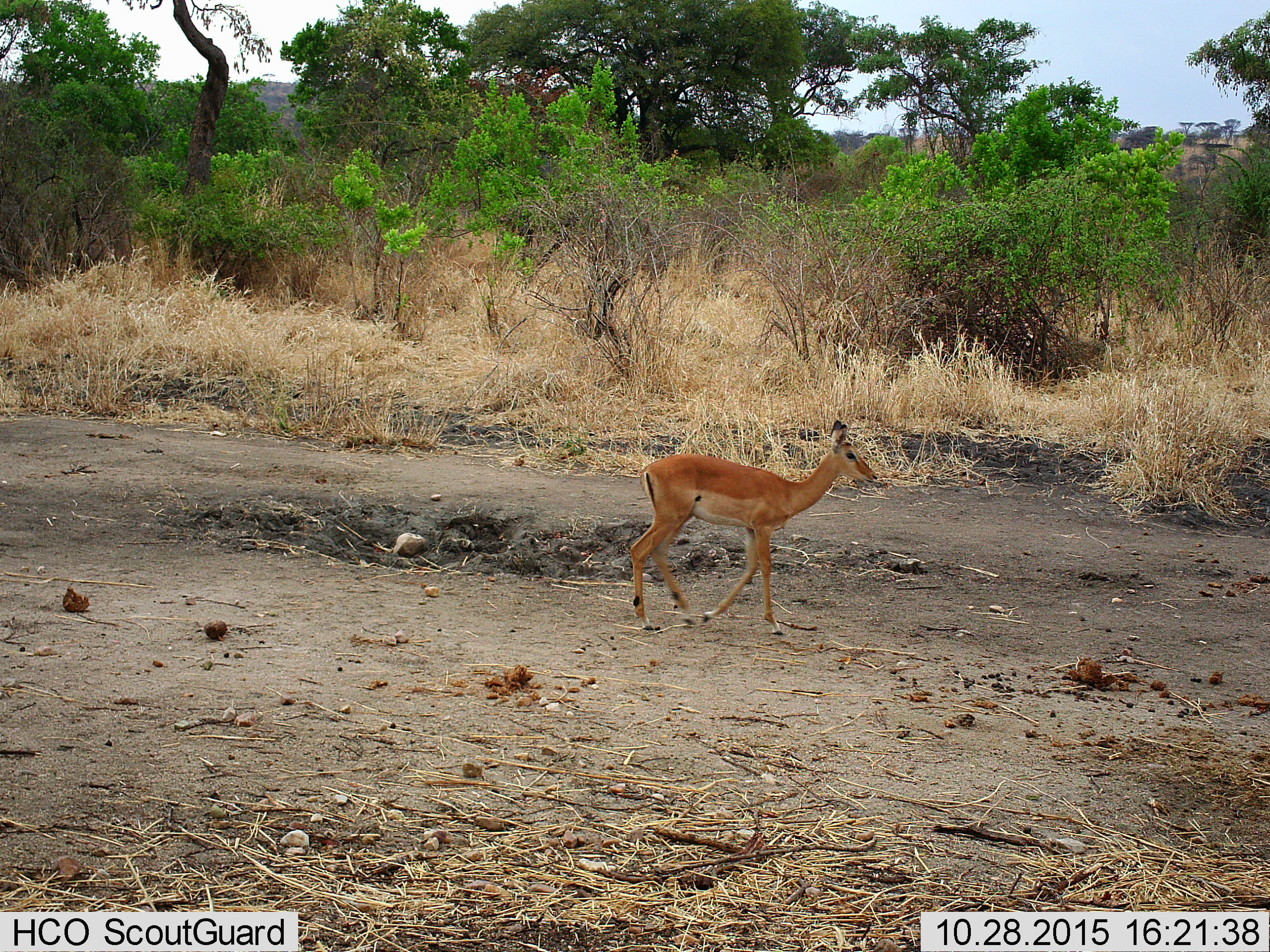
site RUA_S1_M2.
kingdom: Animalia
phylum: Chordata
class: Mammalia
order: Artiodactyla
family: Bovidae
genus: Aepyceros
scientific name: Aepyceros melampus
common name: impala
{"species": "impala (Aepyceros melampus)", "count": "1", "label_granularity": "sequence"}